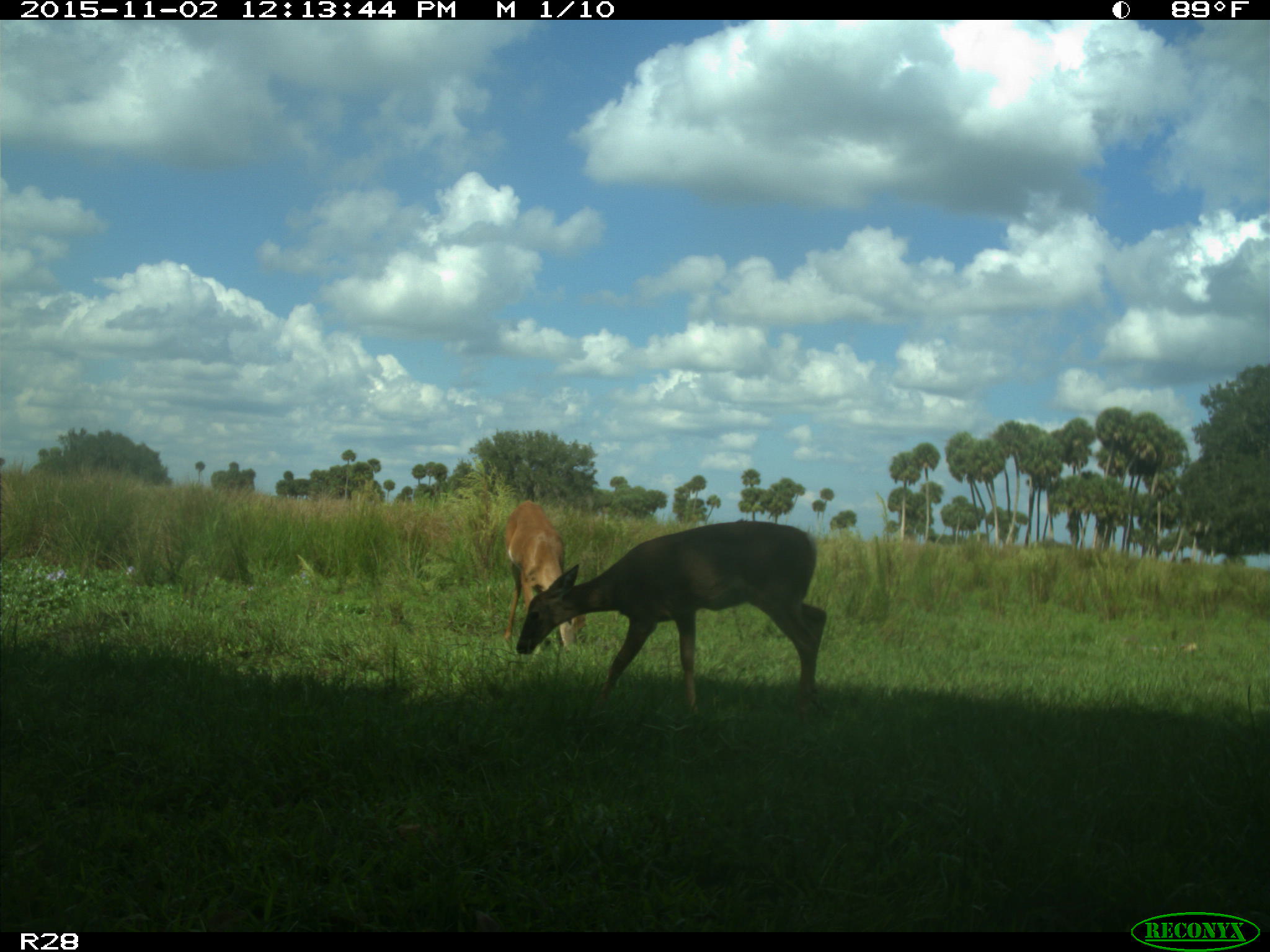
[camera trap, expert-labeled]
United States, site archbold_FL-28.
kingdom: Animalia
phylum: Chordata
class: Mammalia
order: Artiodactyla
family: Cervidae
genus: Odocoileus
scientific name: Odocoileus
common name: deer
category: unidentified deer